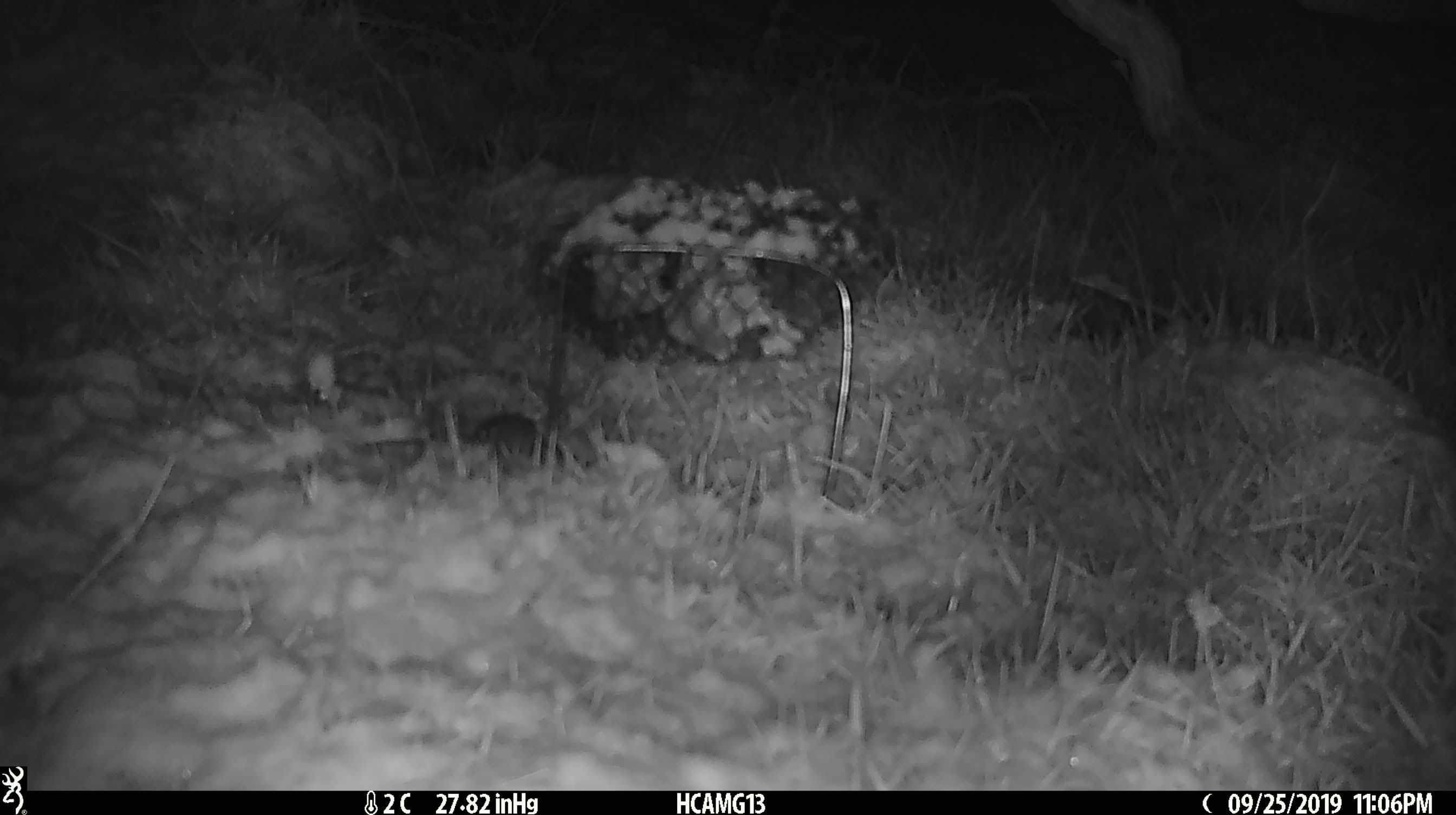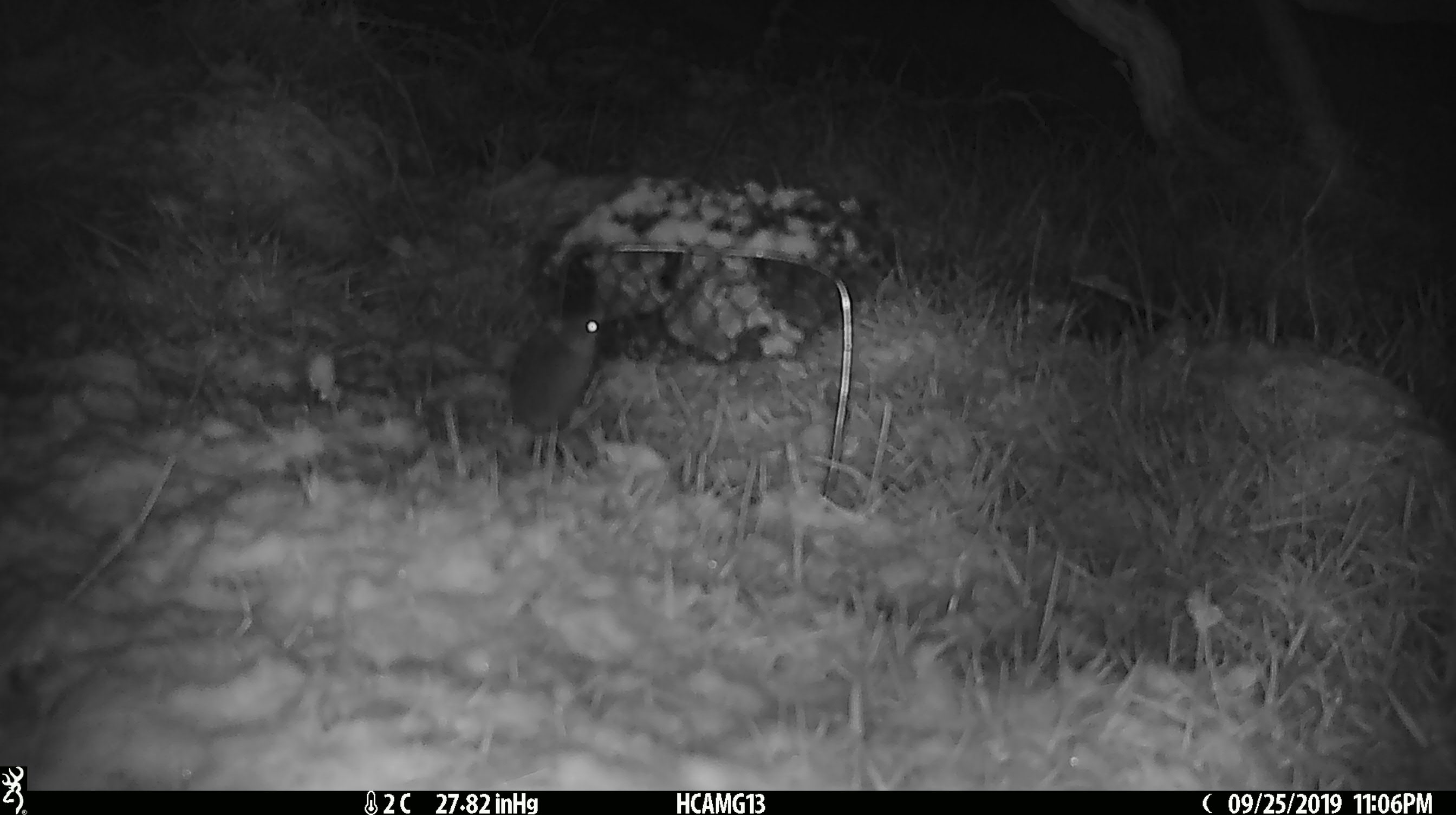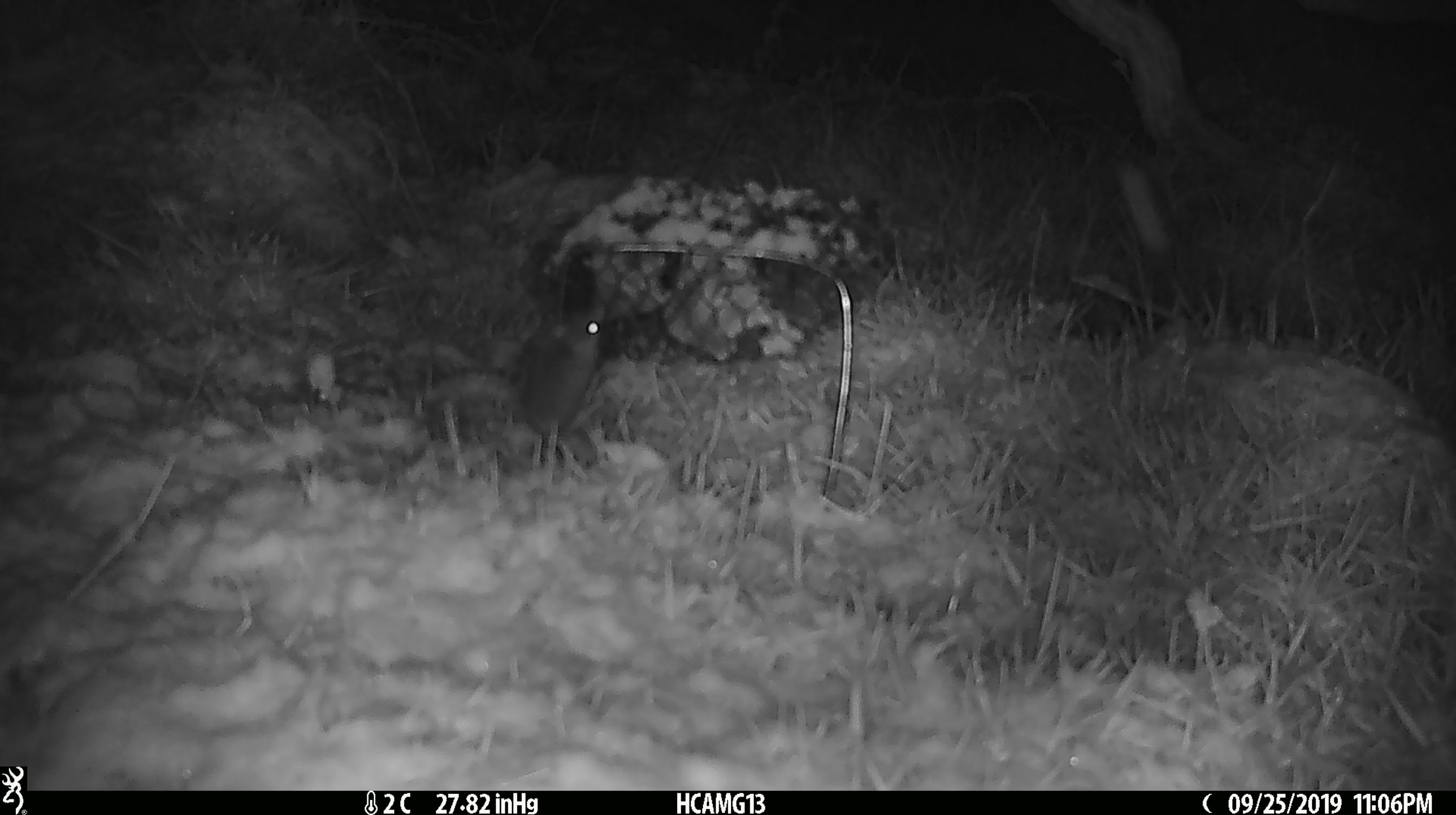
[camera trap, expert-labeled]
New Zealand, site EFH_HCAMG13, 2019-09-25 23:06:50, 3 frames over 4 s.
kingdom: Animalia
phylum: Chordata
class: Mammalia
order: Rodentia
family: Muridae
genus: Mus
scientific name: Mus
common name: mouse